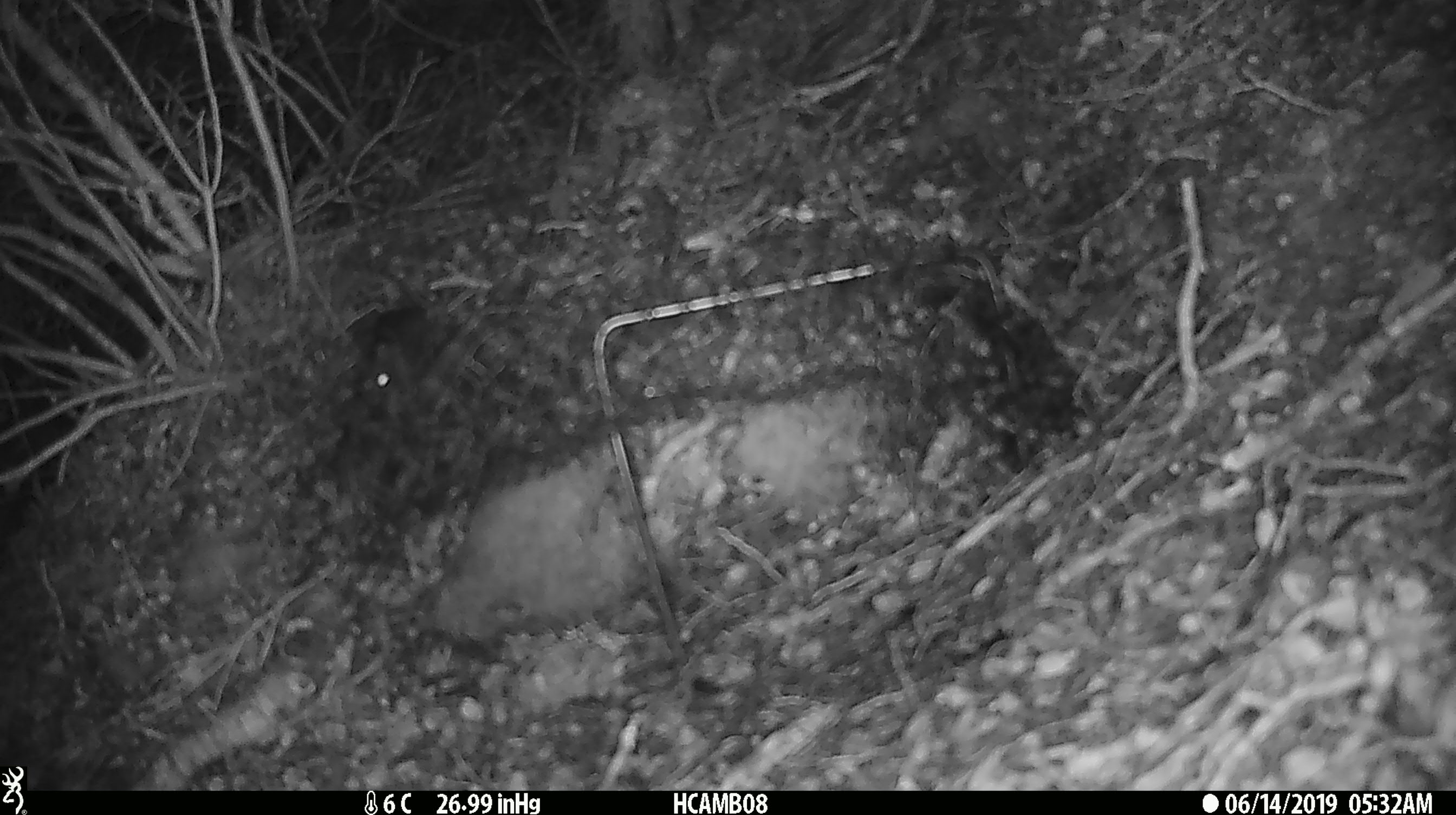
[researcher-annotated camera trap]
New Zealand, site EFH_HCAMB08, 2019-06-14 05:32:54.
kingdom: Animalia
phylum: Chordata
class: Mammalia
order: Rodentia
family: Muridae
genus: Mus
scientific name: Mus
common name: mouse